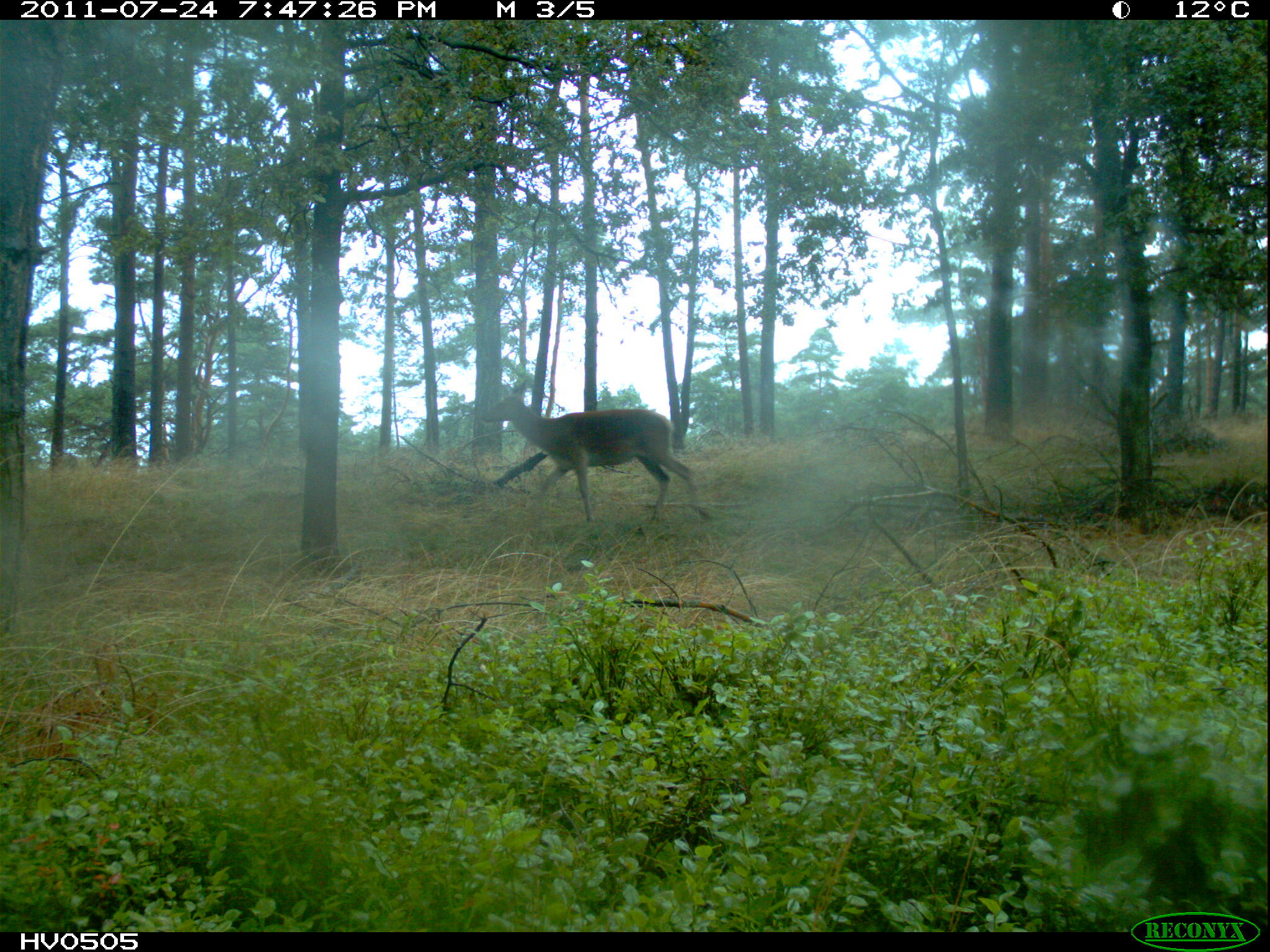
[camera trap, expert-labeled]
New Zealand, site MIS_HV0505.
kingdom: Animalia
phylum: Chordata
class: Mammalia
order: Artiodactyla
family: Cervidae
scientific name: Cervidae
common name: deer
Deer (Cervidae).